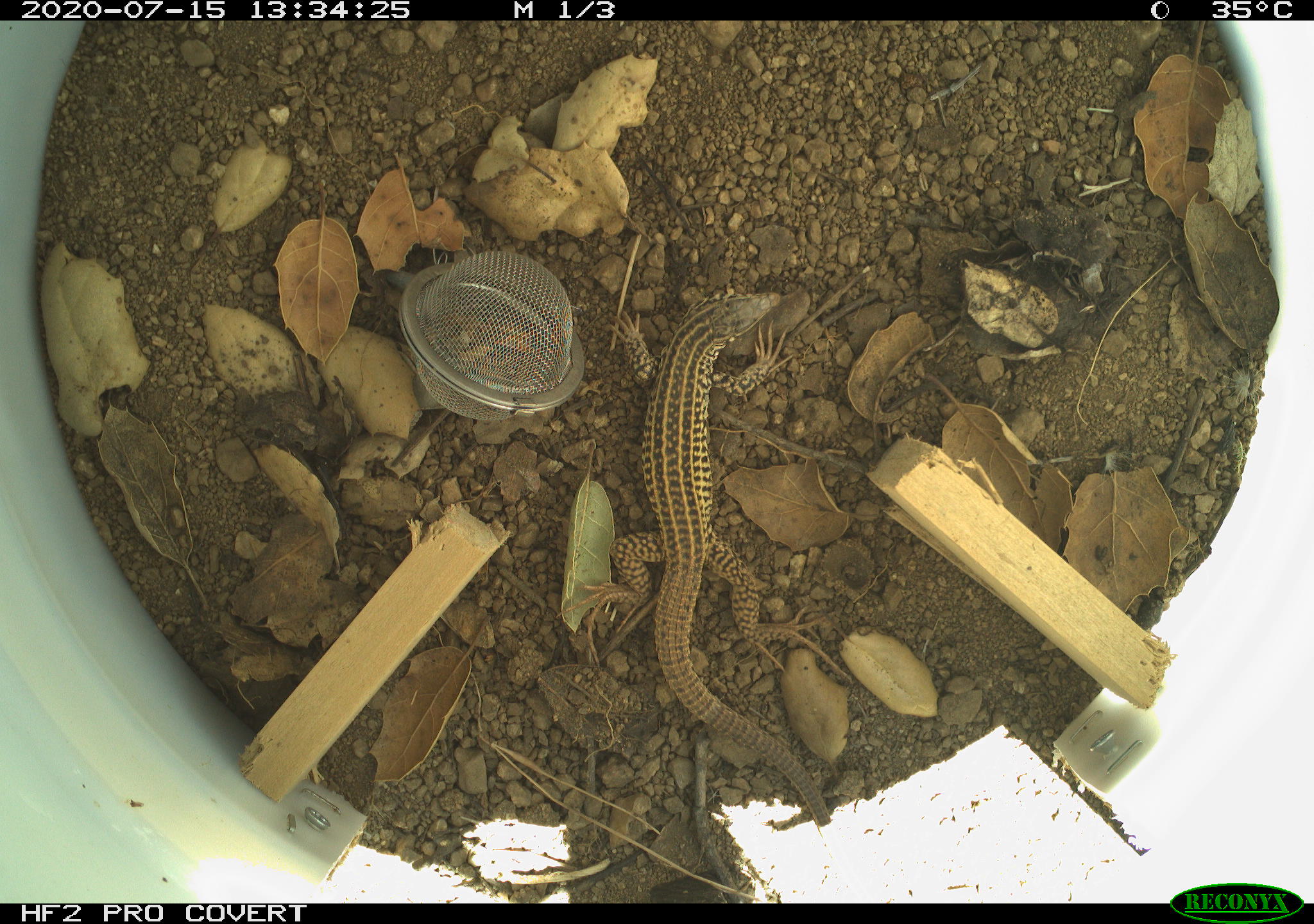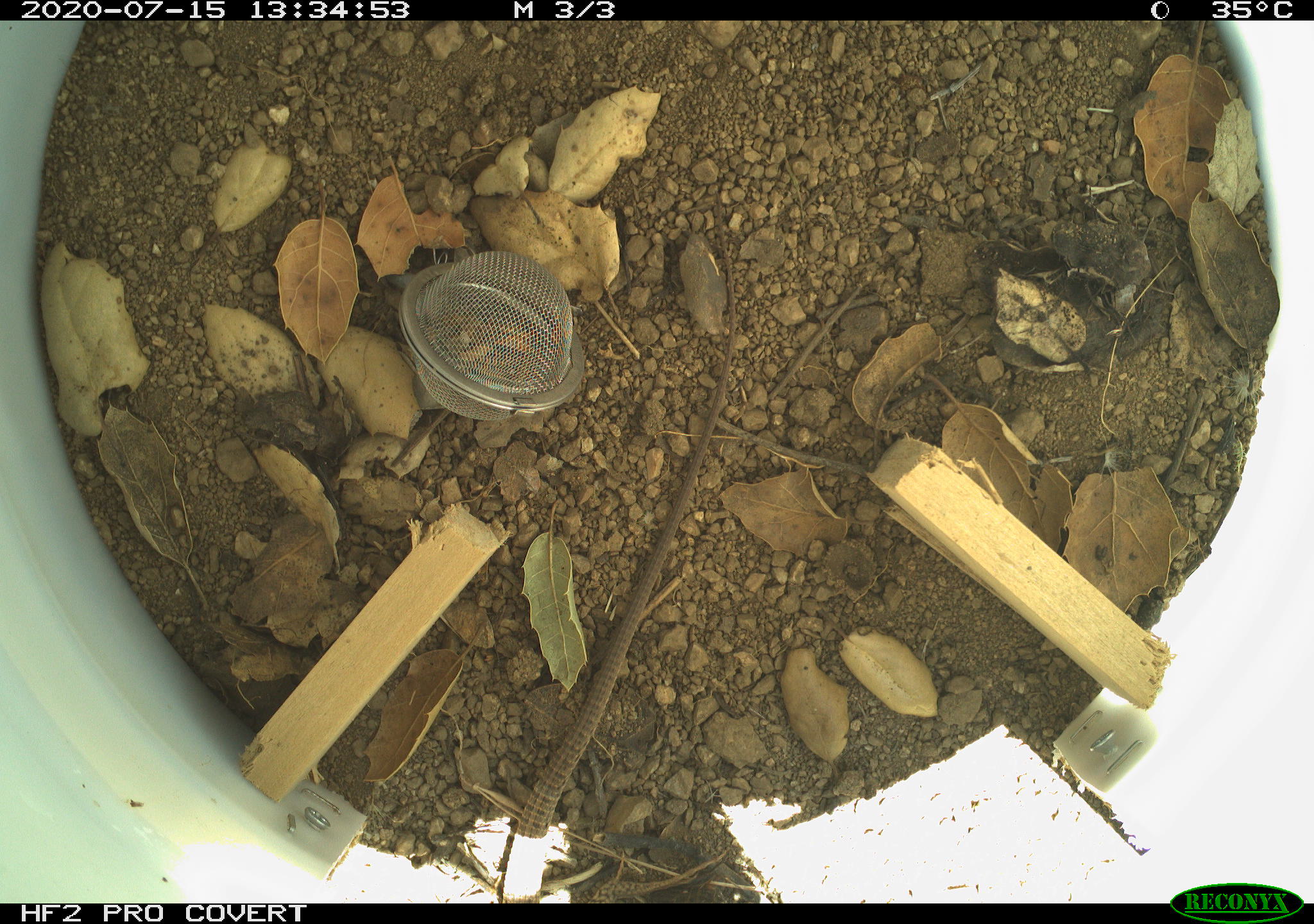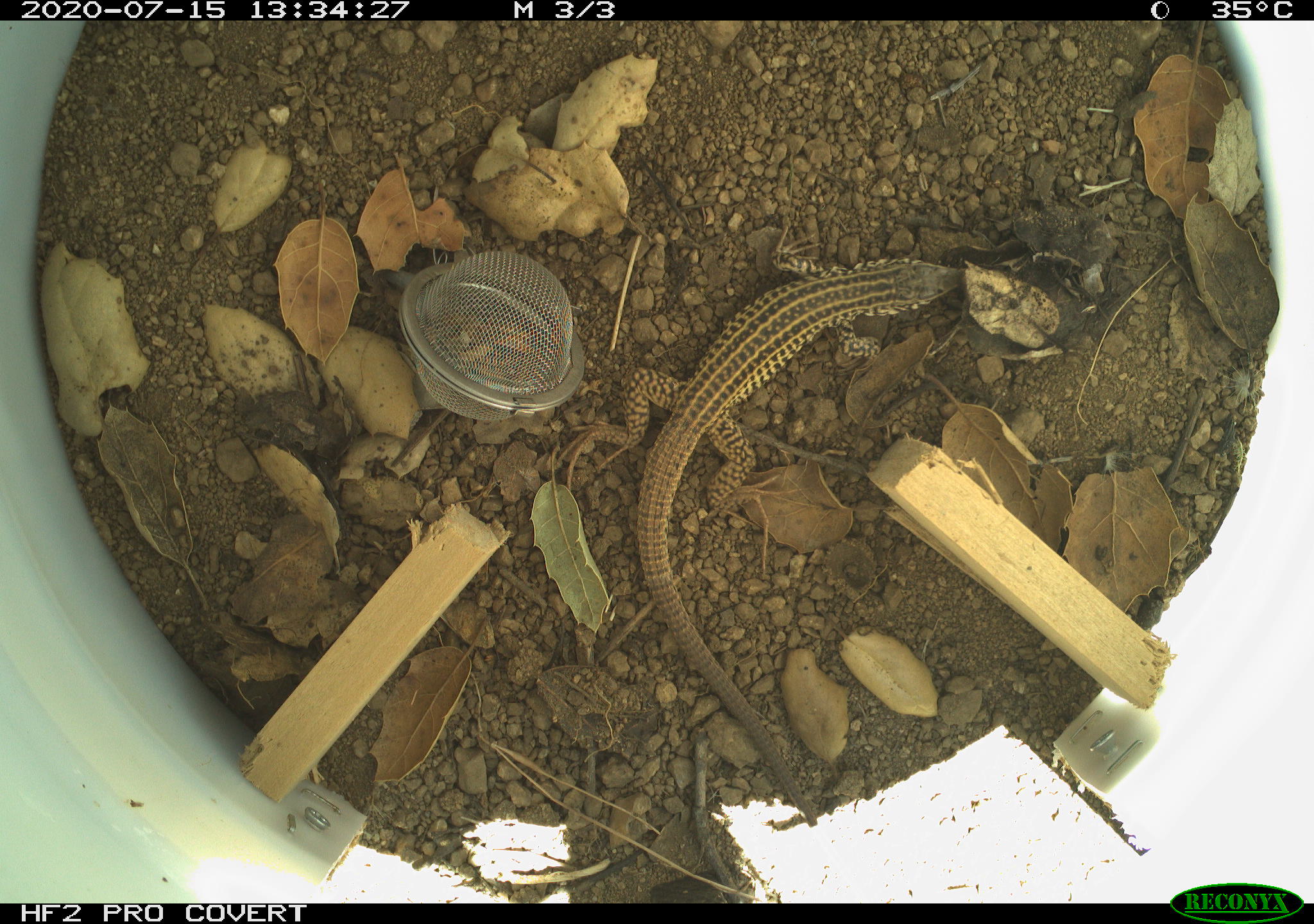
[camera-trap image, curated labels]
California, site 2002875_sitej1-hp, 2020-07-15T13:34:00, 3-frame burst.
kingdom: Animalia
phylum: Chordata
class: Reptilia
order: Squamata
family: Teiidae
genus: Aspidoscelis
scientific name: Aspidoscelis tigris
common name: western whiptail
Western whiptail (Aspidoscelis tigris).